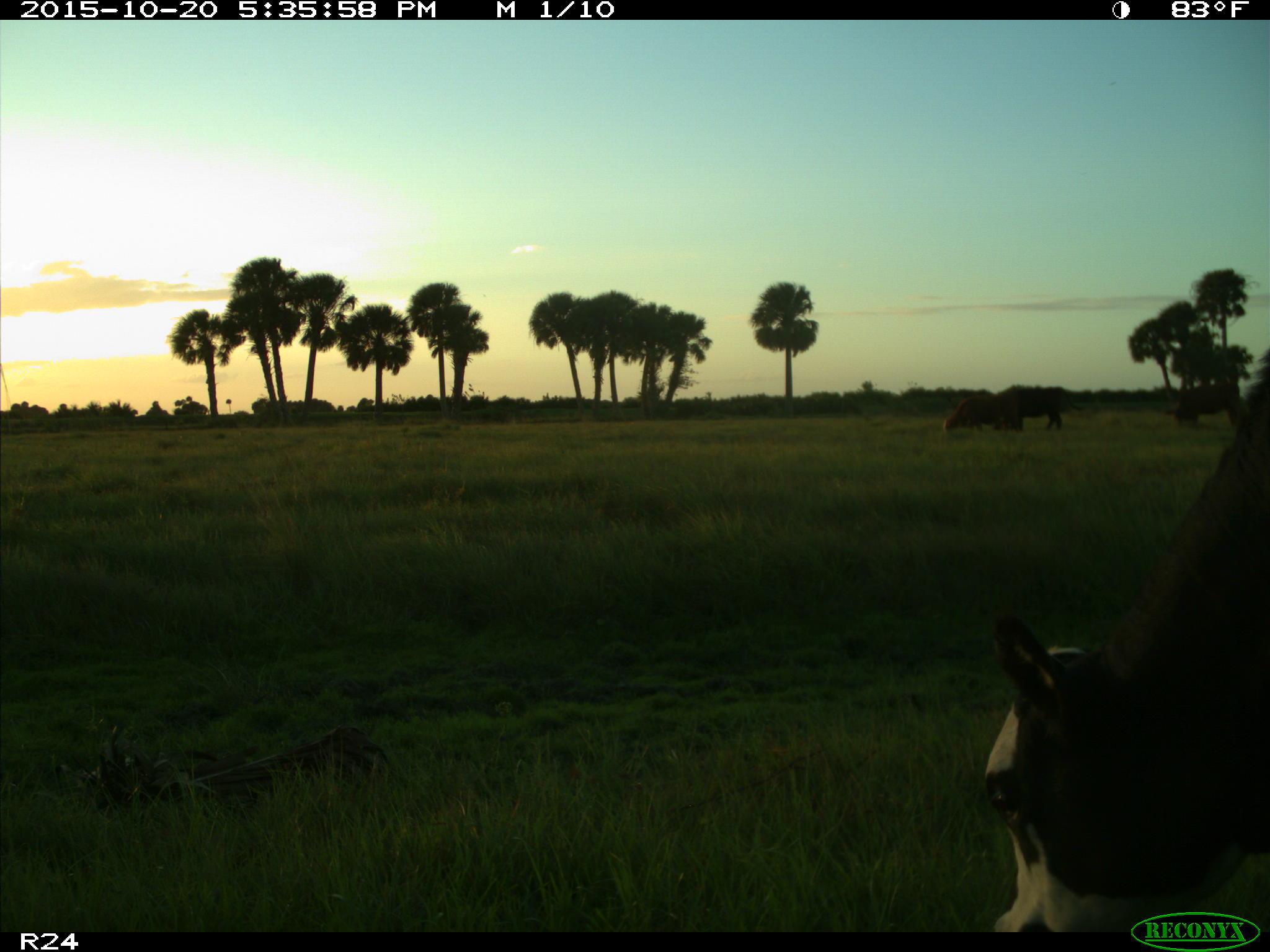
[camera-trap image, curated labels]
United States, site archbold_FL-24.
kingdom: Animalia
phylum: Chordata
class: Mammalia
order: Artiodactyla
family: Bovidae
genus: Bos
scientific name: Bos taurus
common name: domestic cow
Bos taurus (domestic cow).